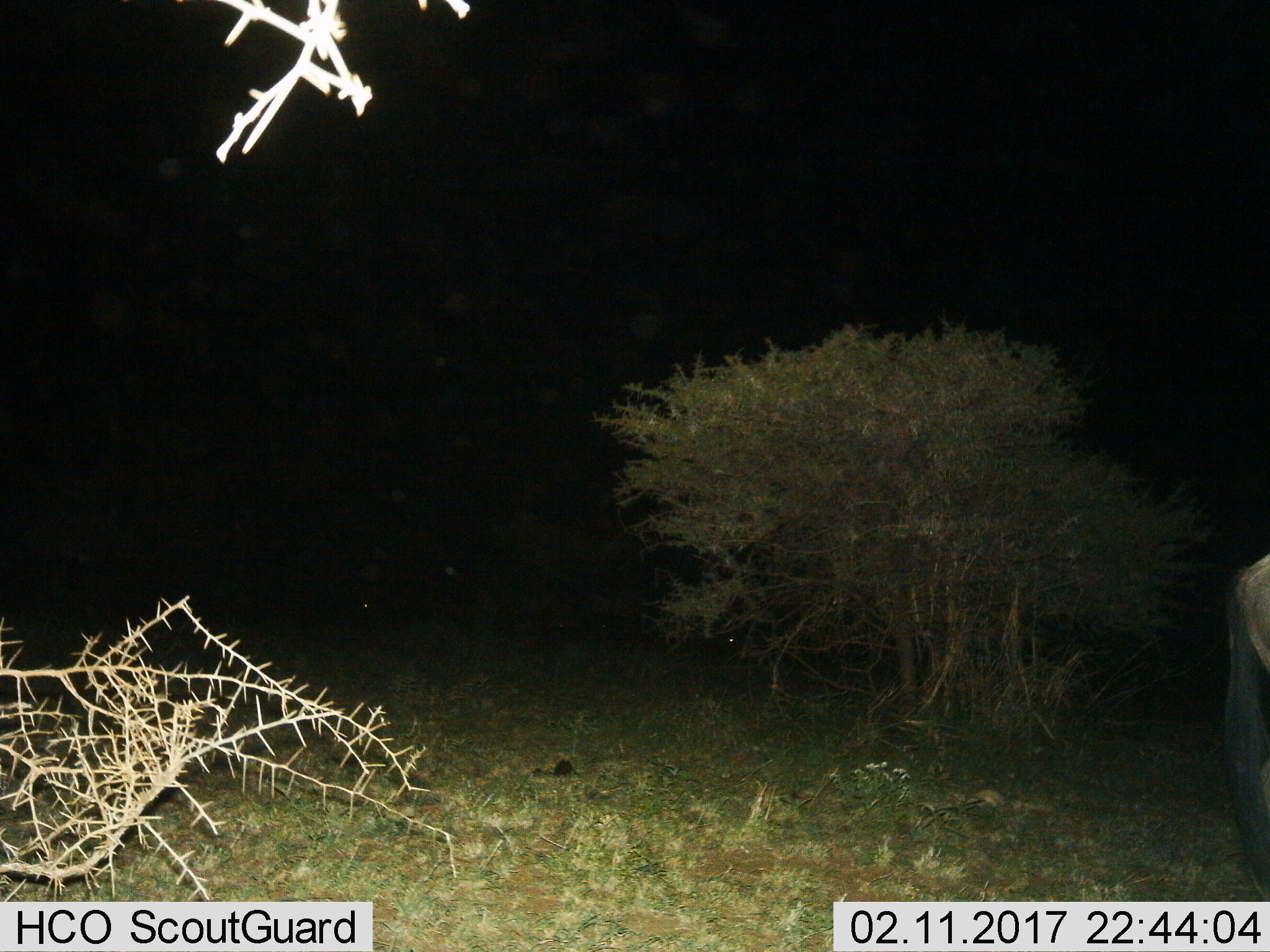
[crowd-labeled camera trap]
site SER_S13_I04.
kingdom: Animalia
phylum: Chordata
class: Mammalia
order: Artiodactyla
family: Bovidae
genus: Connochaetes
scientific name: Connochaetes taurinus taurinus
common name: blue wildebeest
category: wildebeestblue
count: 1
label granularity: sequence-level